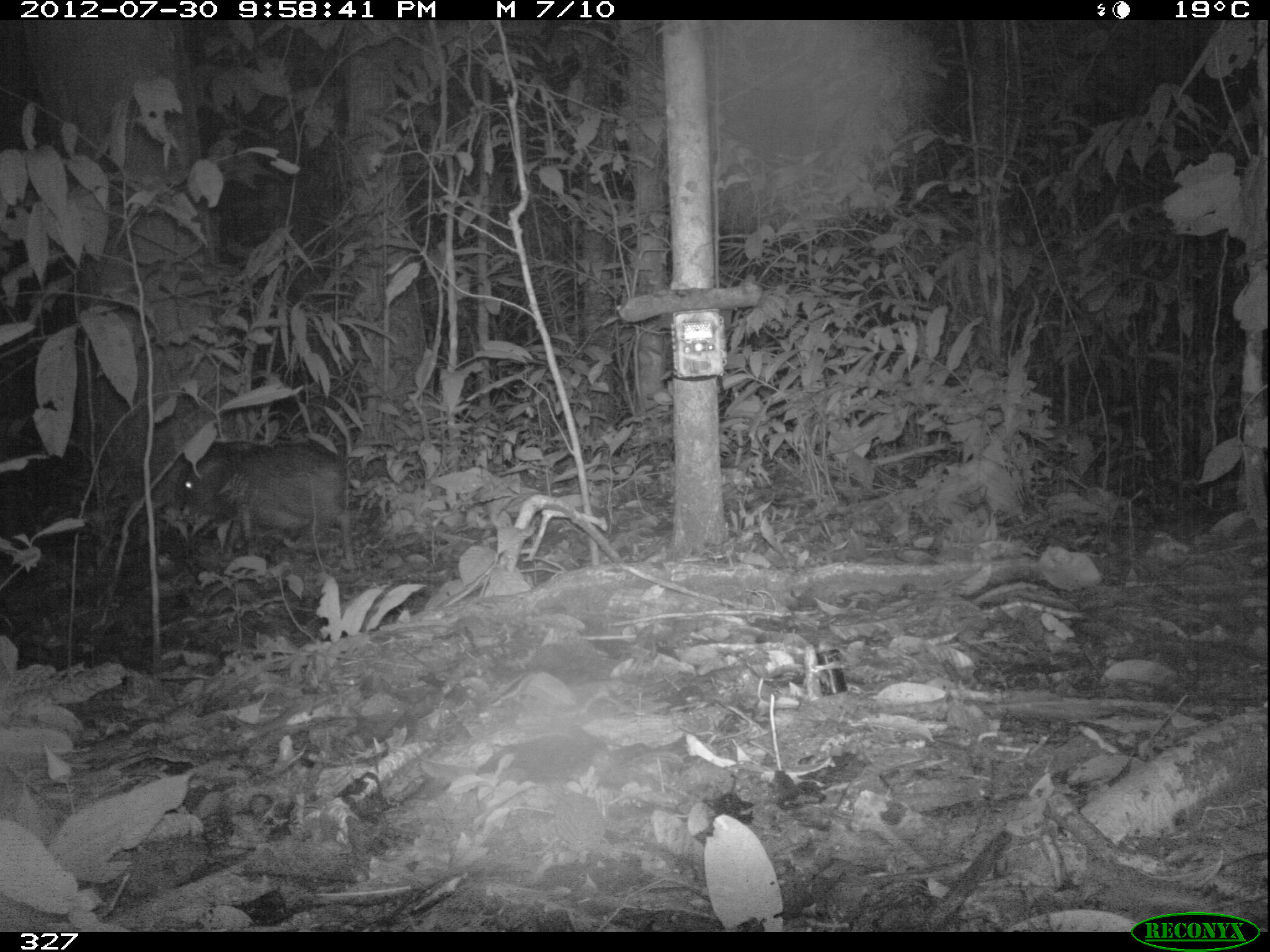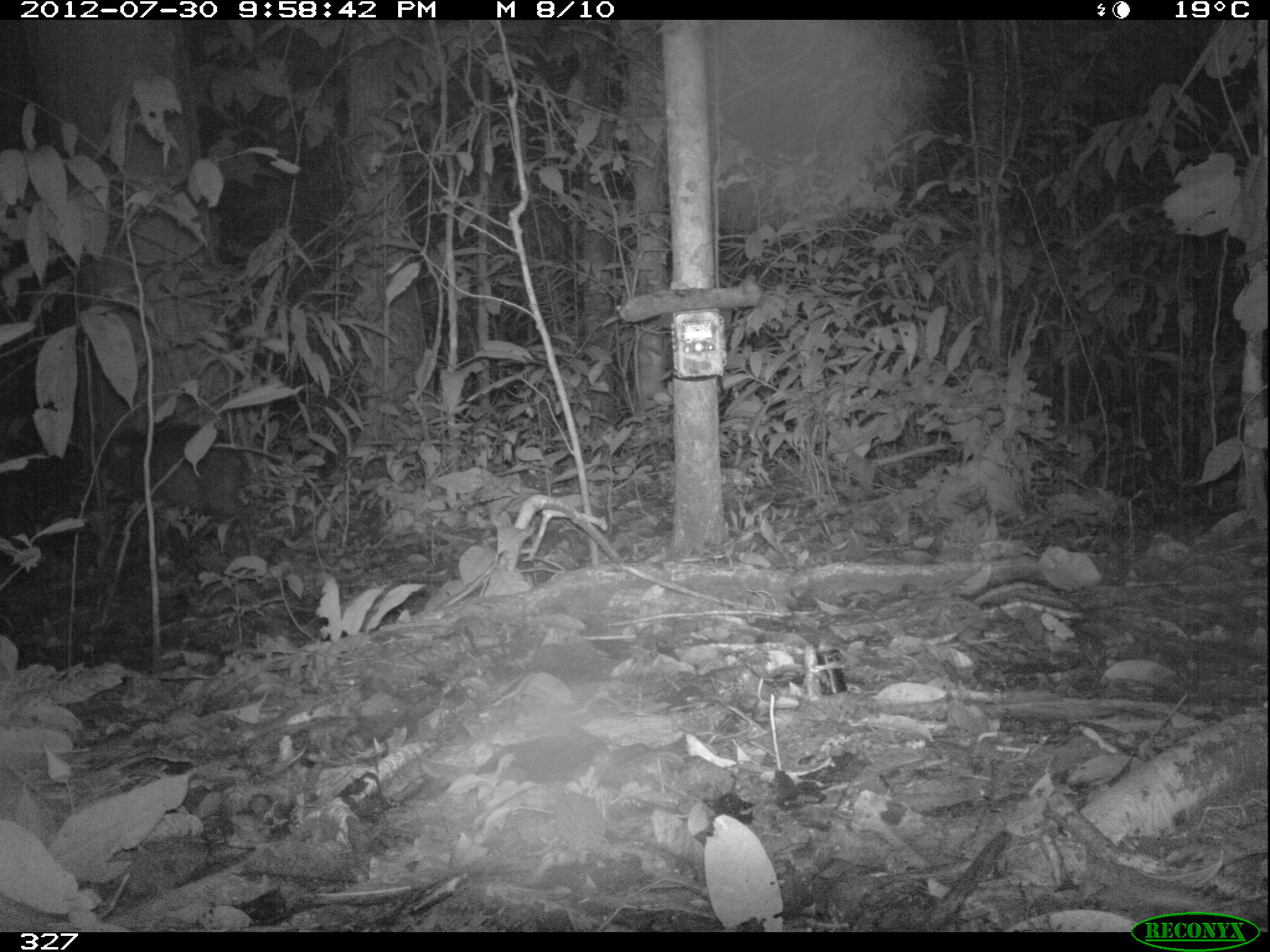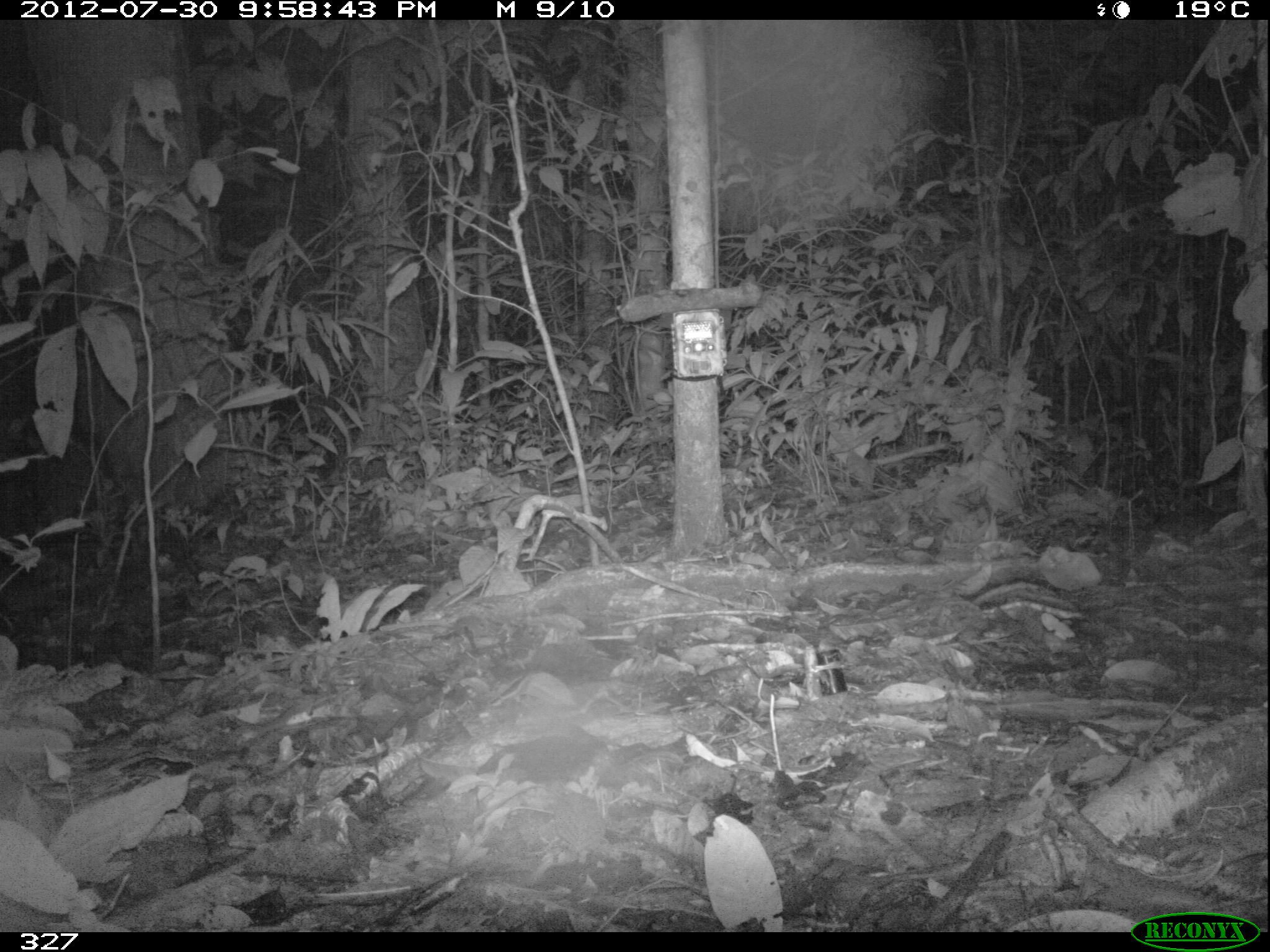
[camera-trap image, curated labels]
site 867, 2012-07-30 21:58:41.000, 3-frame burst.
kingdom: Animalia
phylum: Chordata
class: Mammalia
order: Artiodactyla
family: Tayassuidae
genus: Tayassu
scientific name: Tayassu pecari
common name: white-lipped peccary